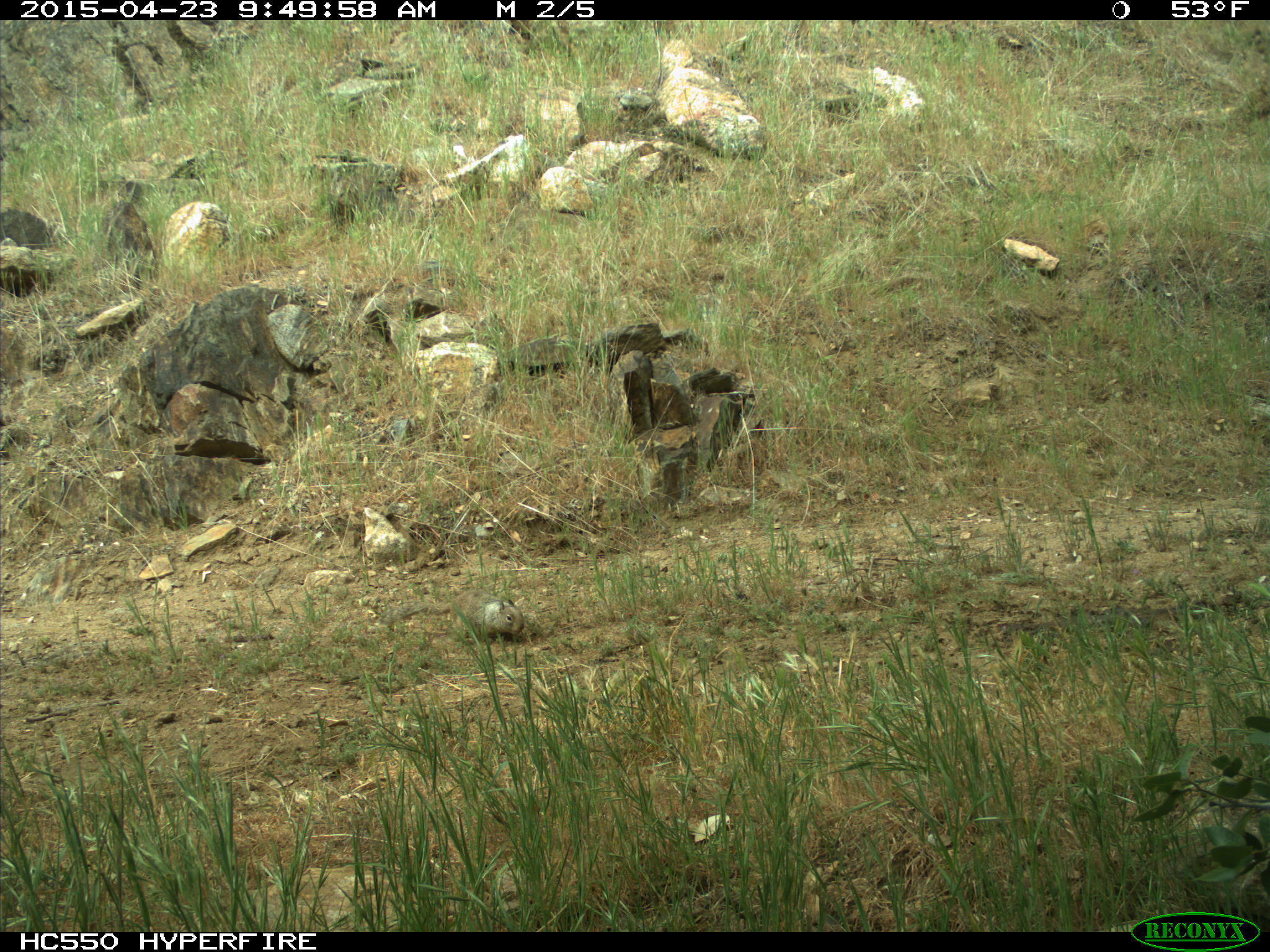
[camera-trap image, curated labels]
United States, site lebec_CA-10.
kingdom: Animalia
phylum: Chordata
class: Mammalia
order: Rodentia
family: Sciuridae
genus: Otospermophilus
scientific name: Otospermophilus beecheyi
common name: california ground squirrel